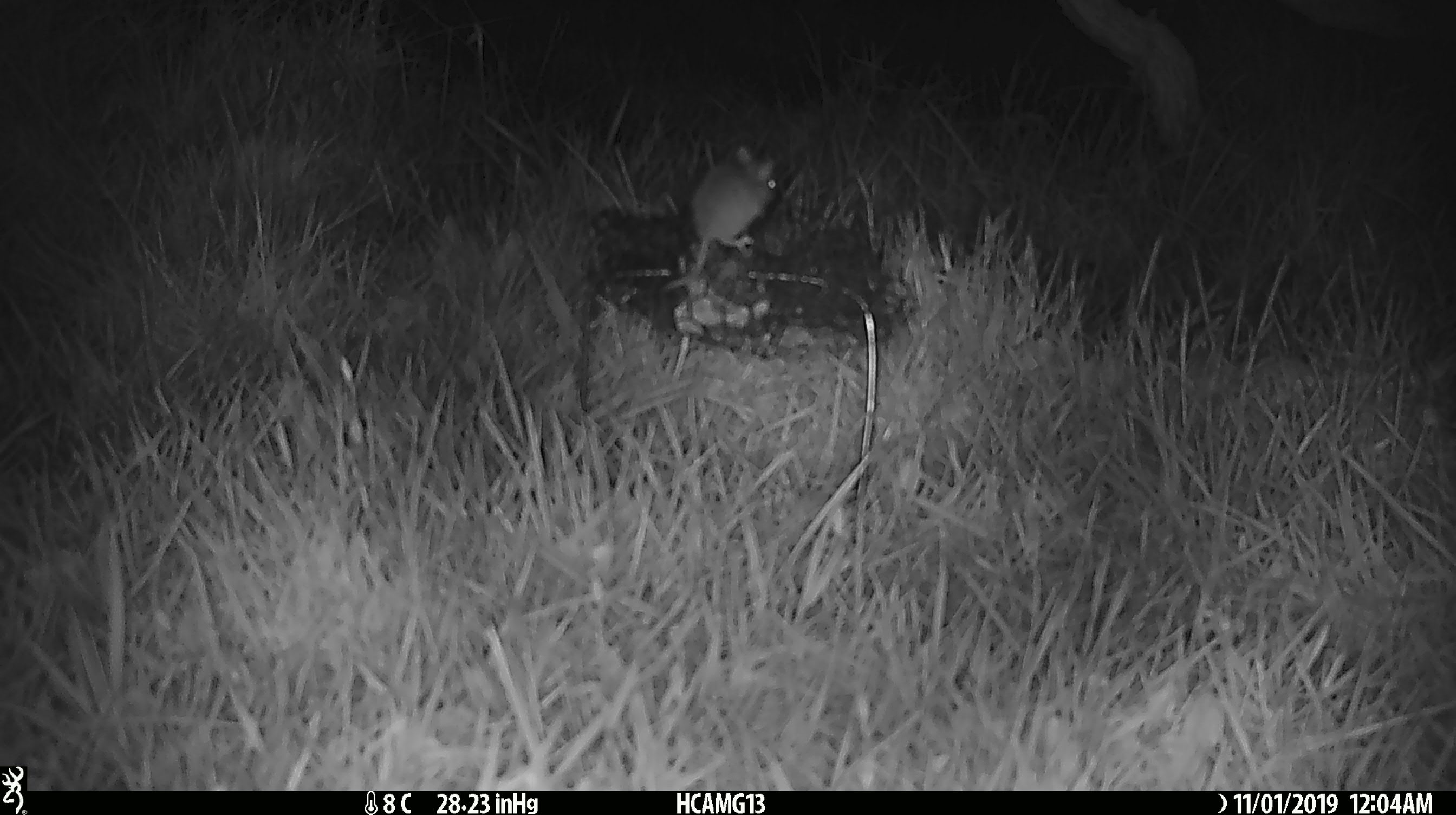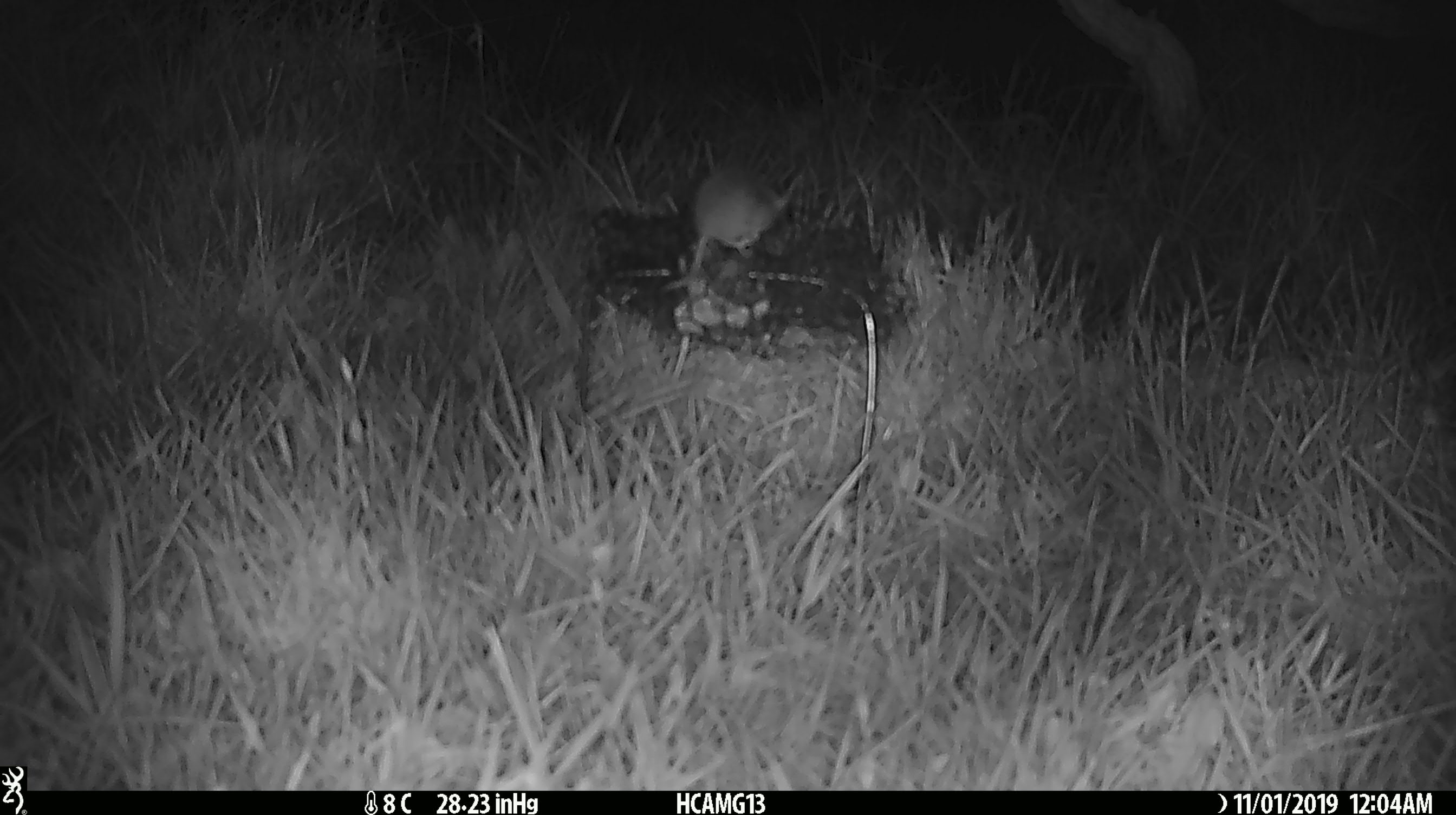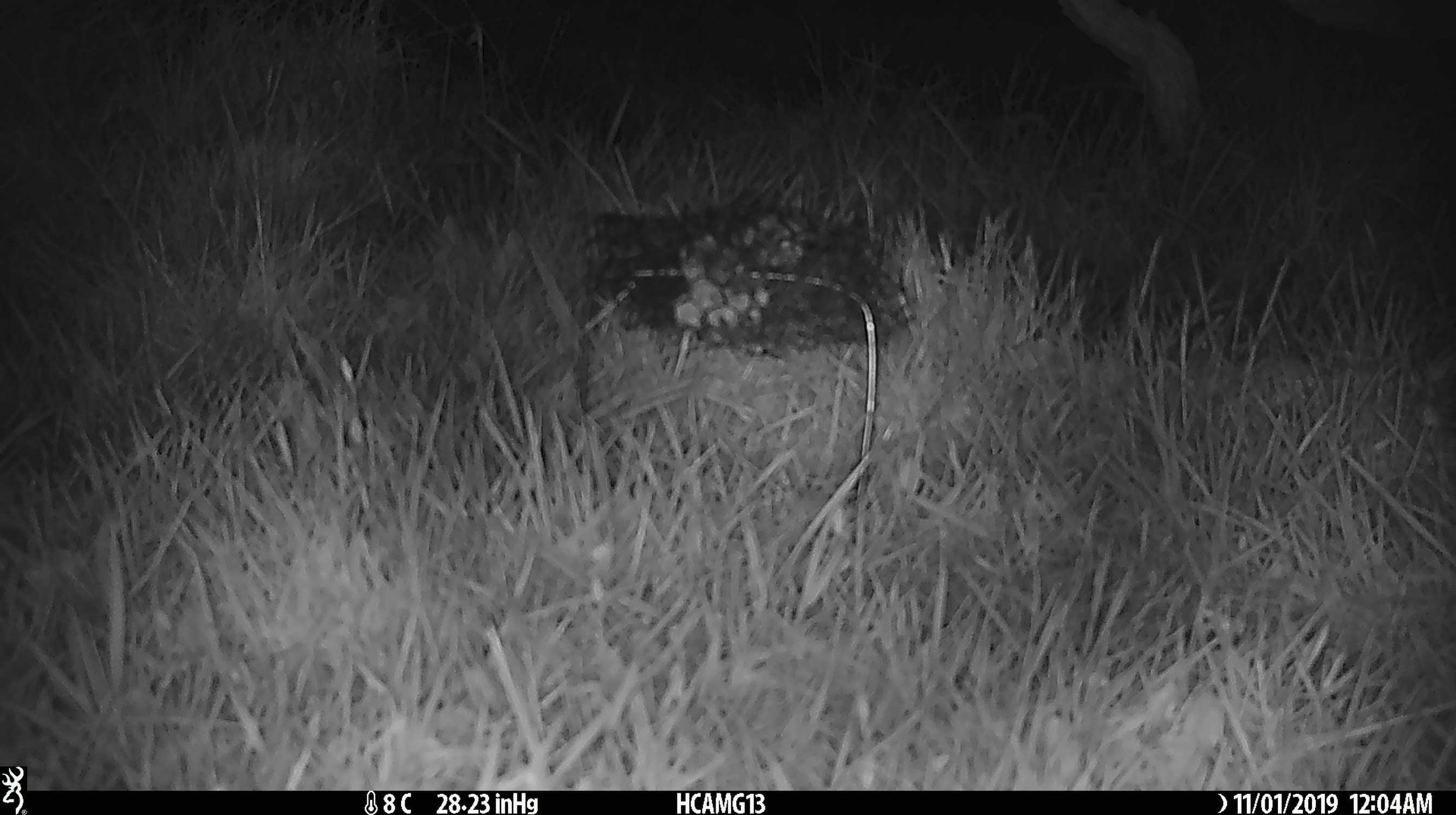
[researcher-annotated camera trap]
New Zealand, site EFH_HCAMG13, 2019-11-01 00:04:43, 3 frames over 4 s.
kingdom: Animalia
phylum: Chordata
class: Mammalia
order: Rodentia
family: Muridae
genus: Mus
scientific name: Mus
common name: mouse